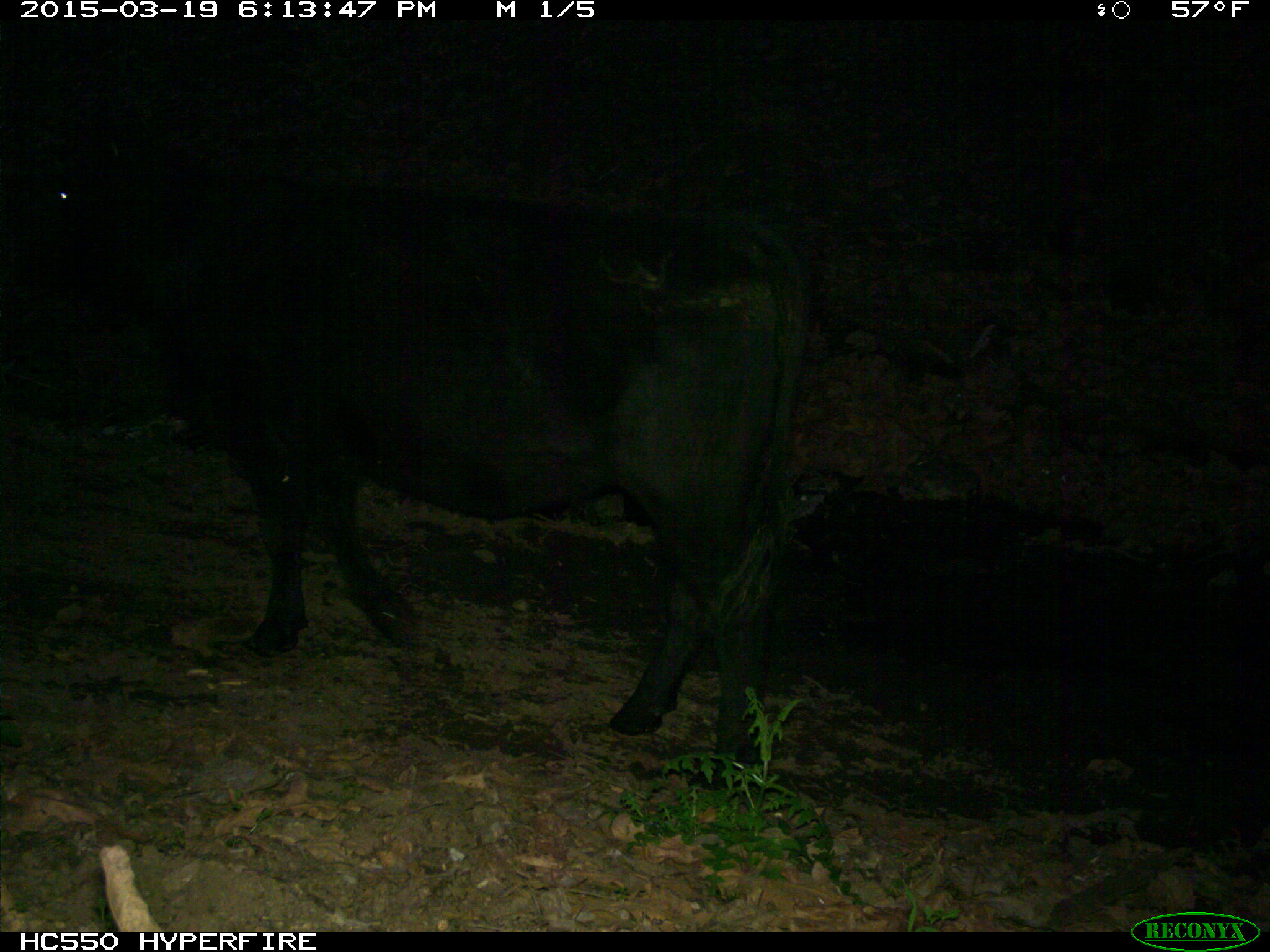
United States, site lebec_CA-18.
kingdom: Animalia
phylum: Chordata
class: Mammalia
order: Artiodactyla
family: Bovidae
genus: Bos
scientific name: Bos taurus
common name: domestic cow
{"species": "Bos taurus (domestic cow)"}